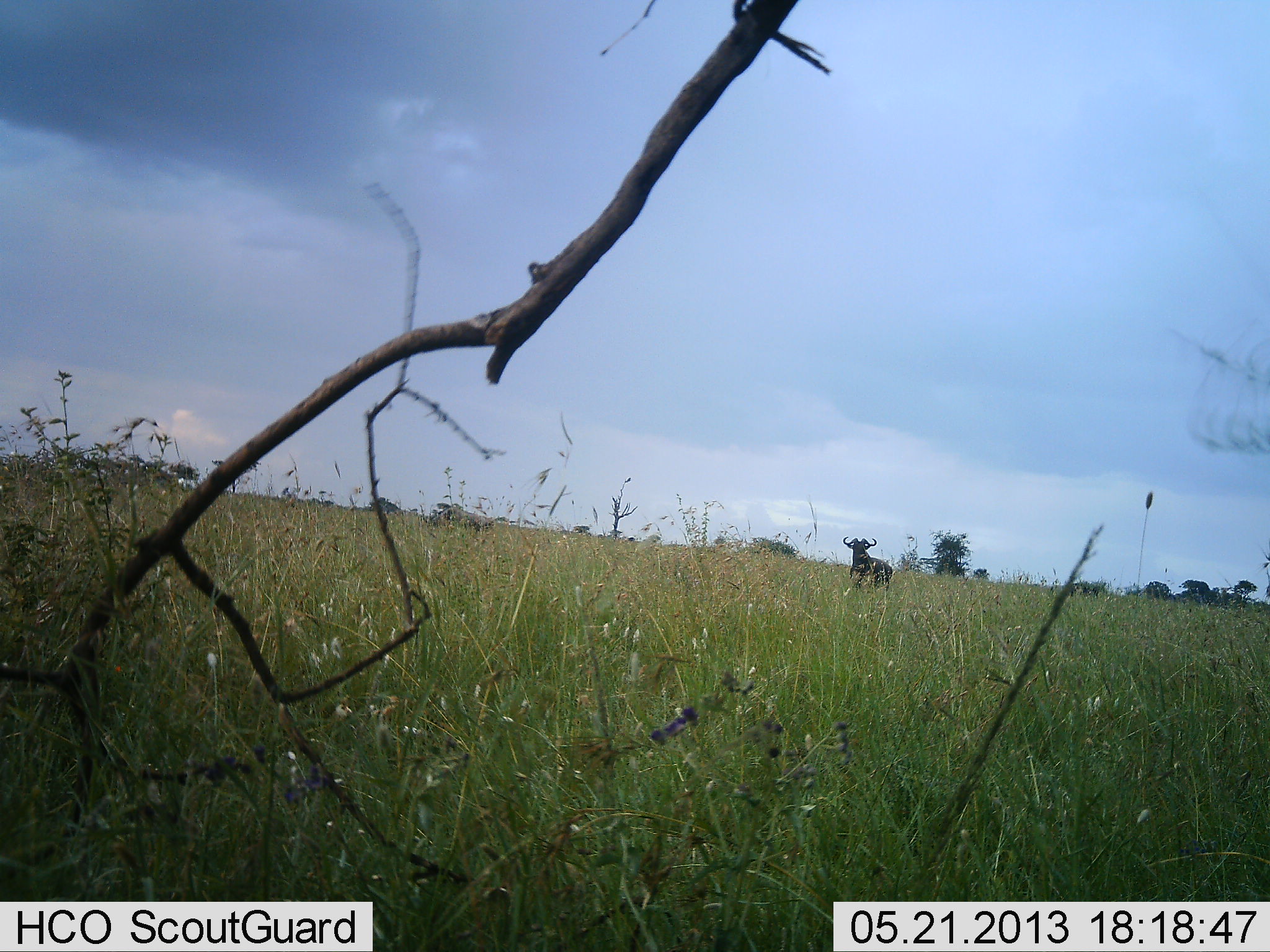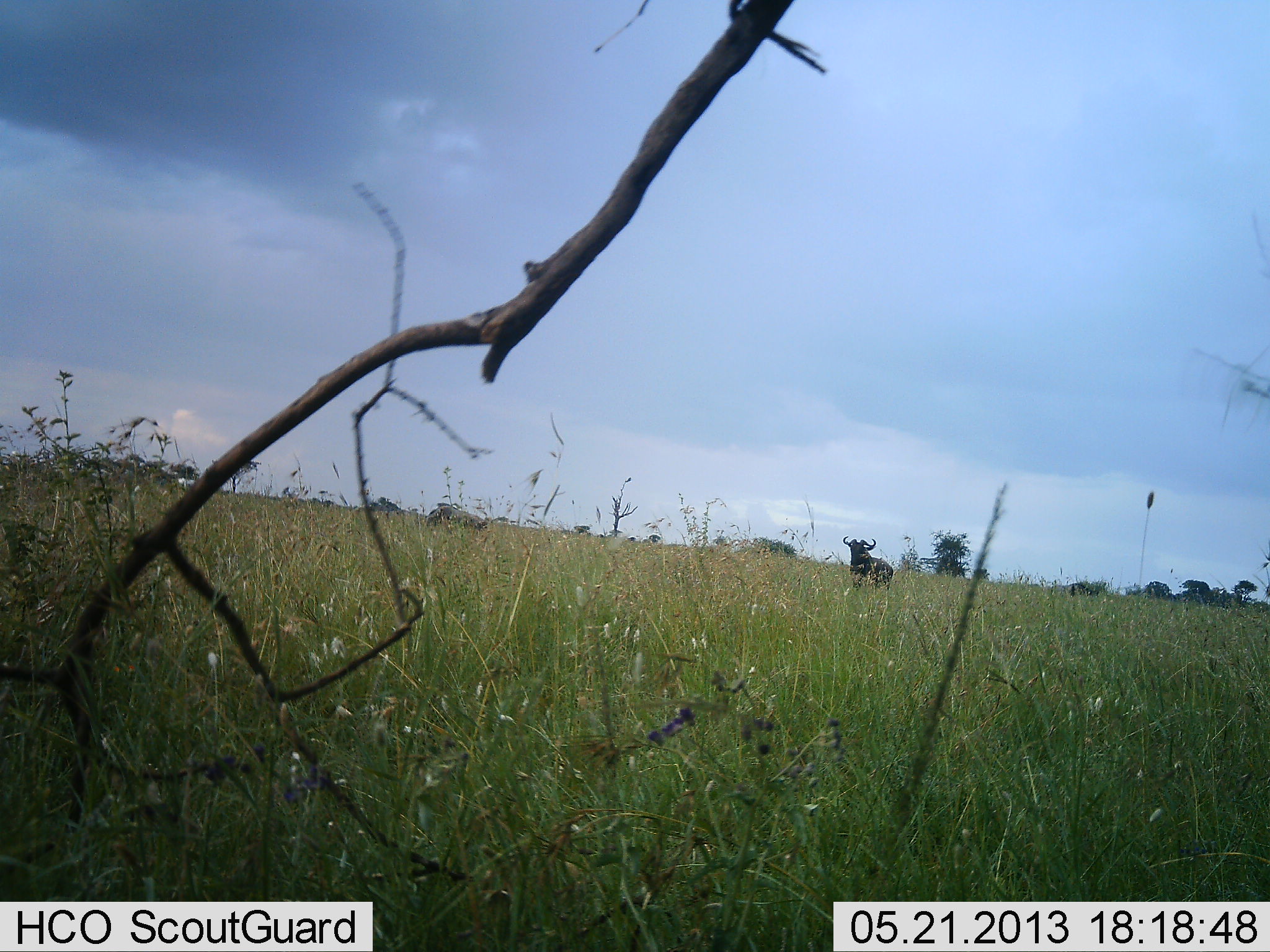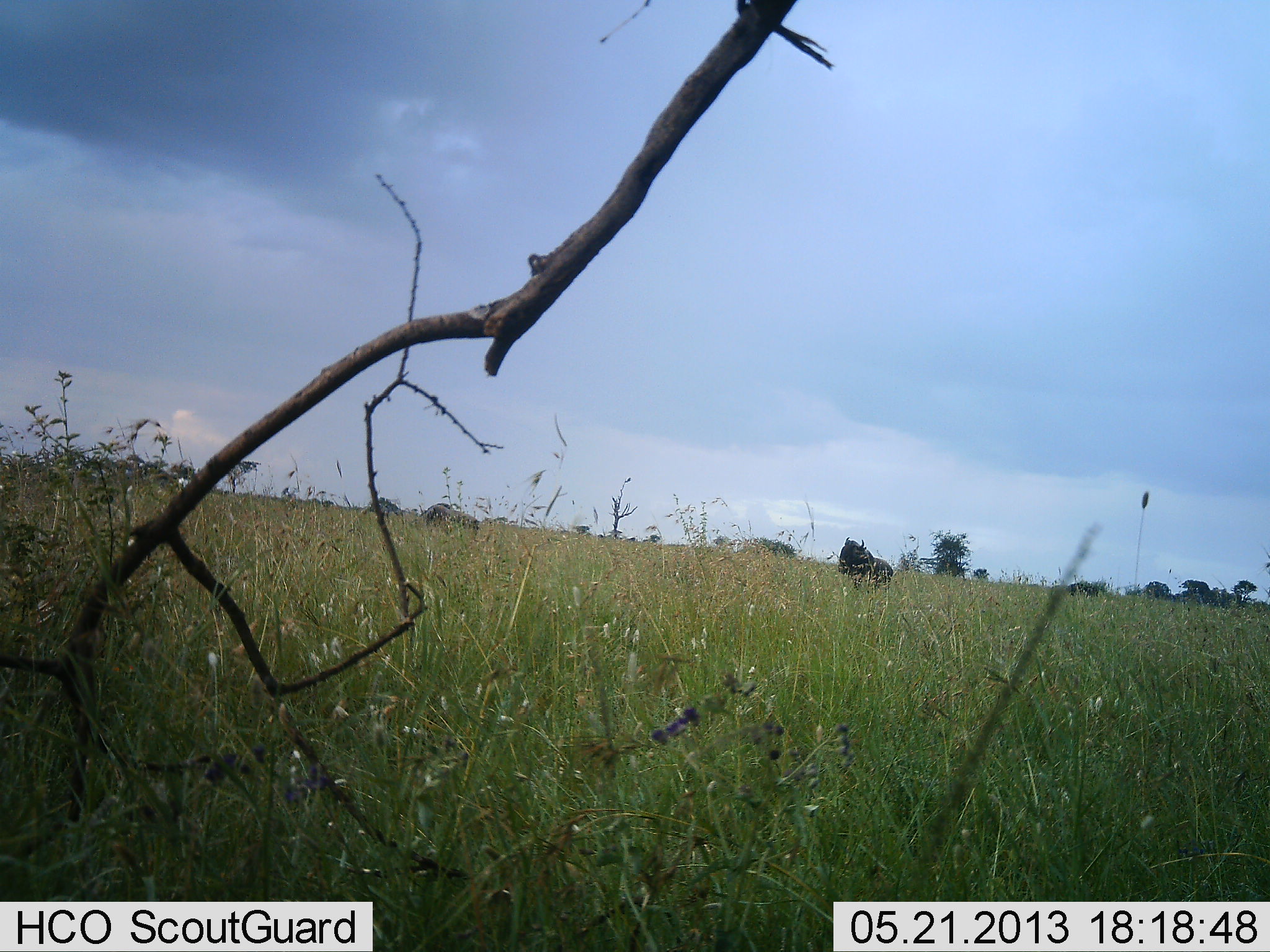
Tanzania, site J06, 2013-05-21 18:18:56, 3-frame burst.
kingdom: Animalia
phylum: Chordata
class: Mammalia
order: Artiodactyla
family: Bovidae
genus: Connochaetes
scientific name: Connochaetes taurinus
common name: blue wildebeest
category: wildebeest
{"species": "wildebeest (blue wildebeest) (Connochaetes taurinus)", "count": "1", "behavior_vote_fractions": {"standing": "90%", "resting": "0%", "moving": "30%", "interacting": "0%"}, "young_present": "0%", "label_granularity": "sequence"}